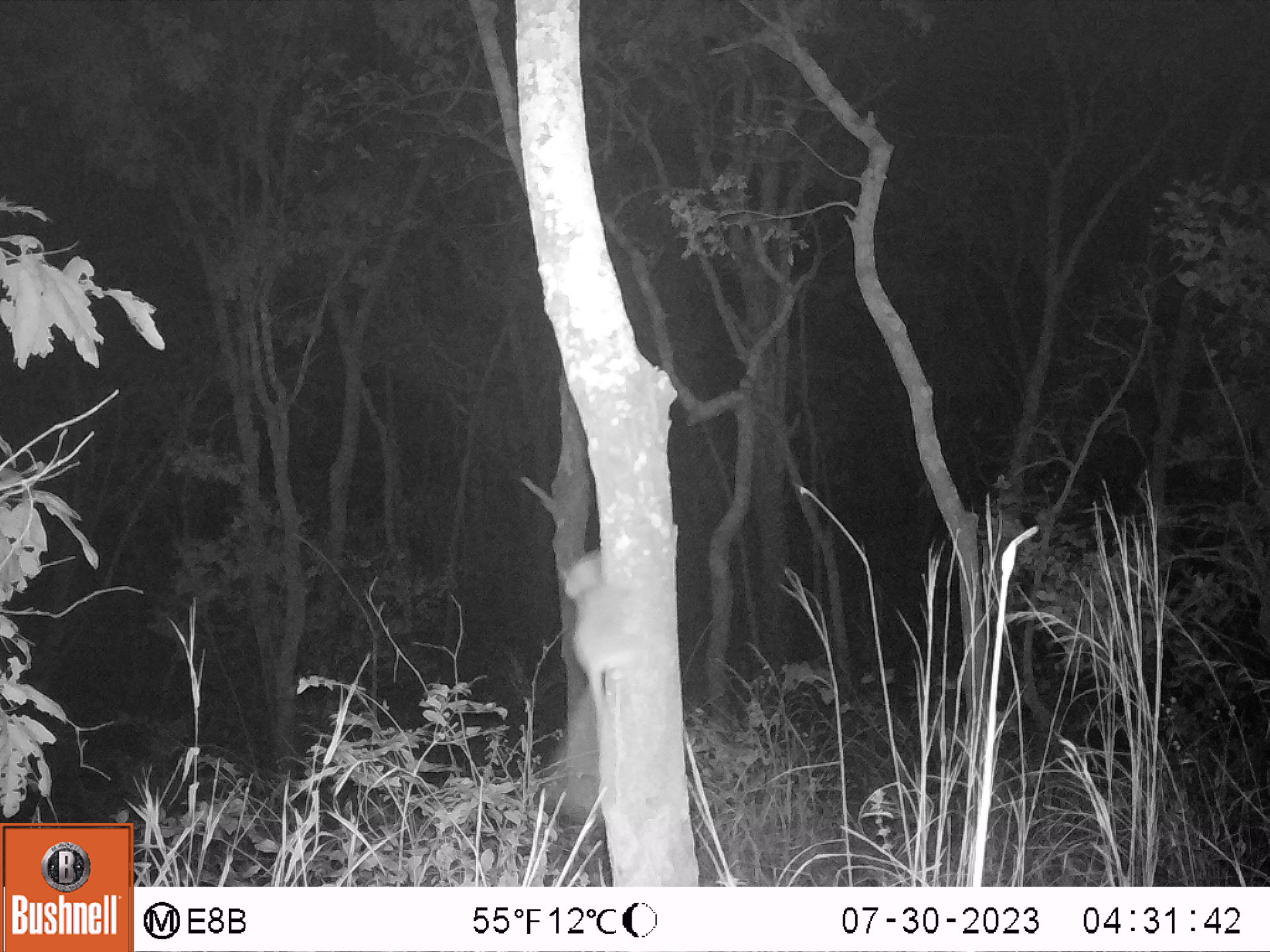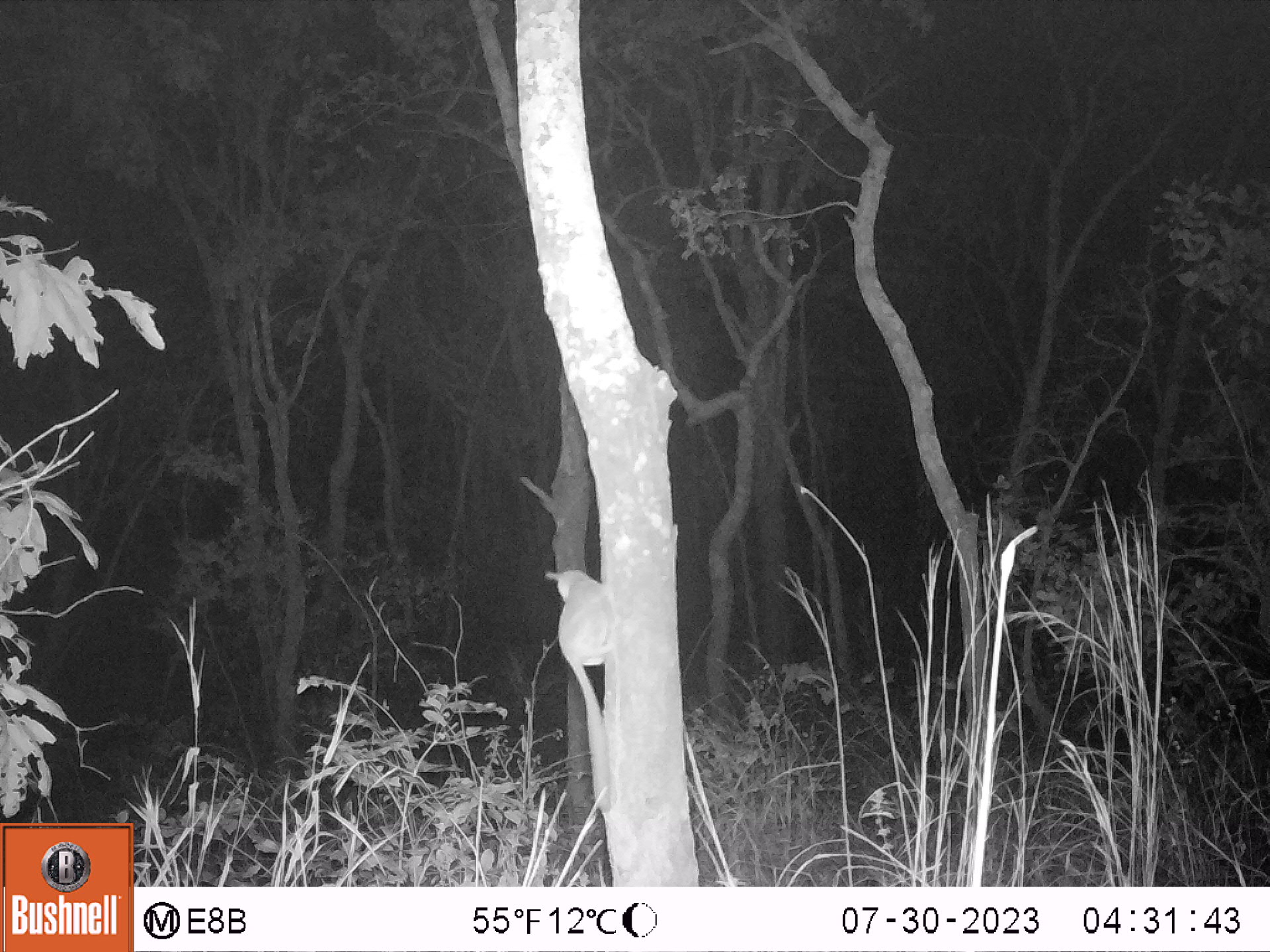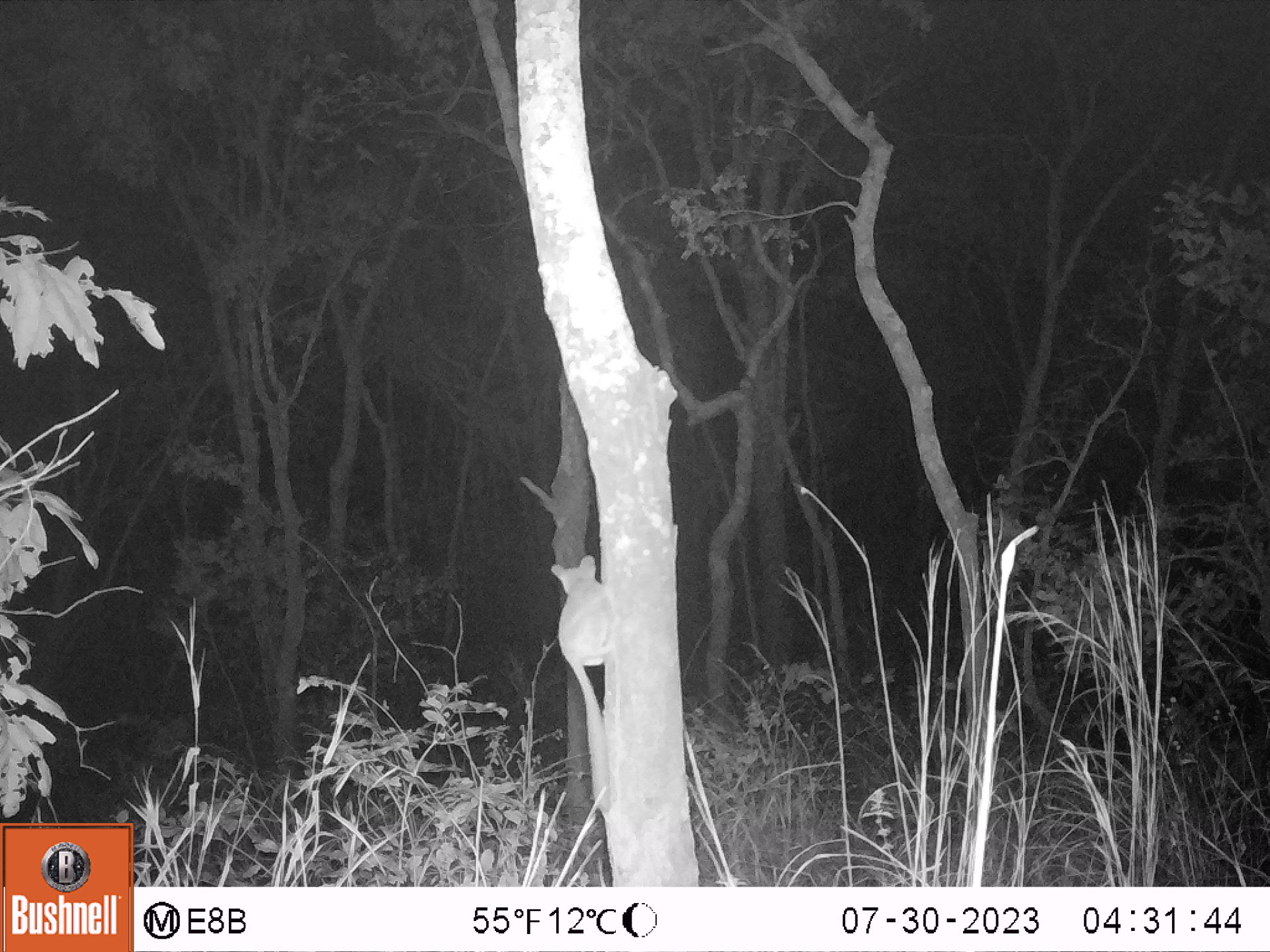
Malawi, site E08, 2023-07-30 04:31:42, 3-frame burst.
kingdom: Animalia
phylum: Chordata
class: Mammalia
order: Primates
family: Galagidae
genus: Galago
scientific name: Galago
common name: lesser bushbabies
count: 1